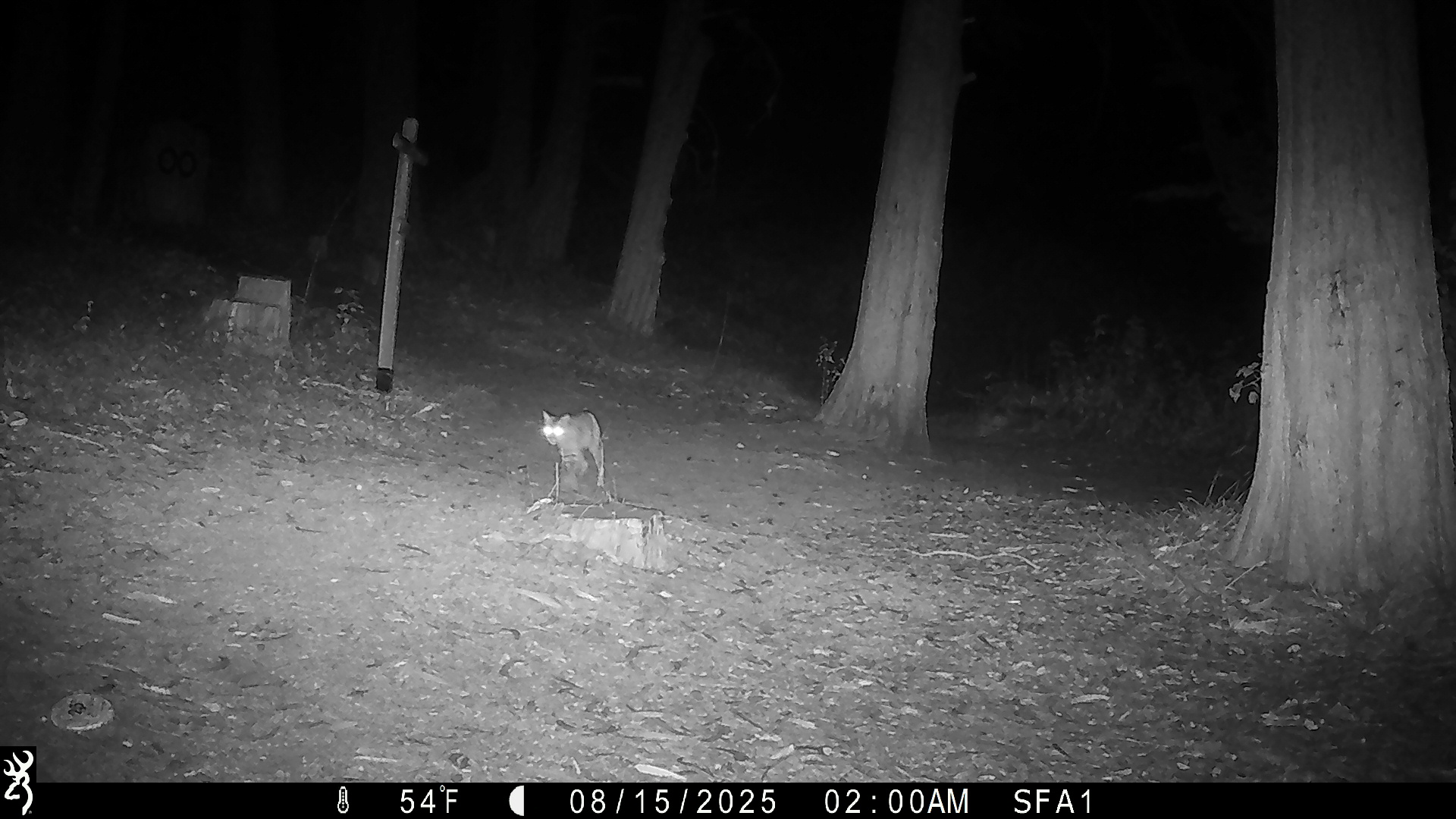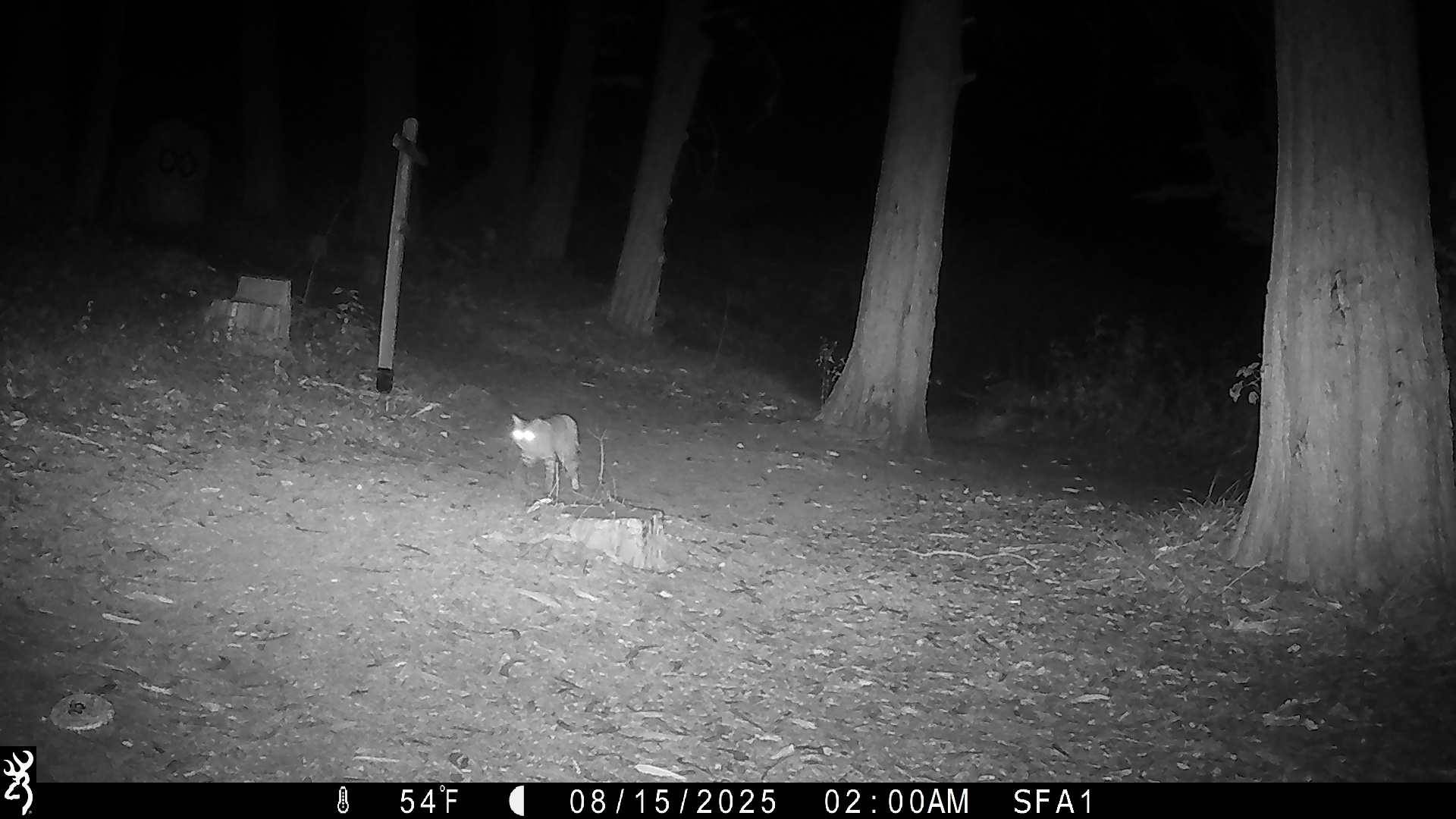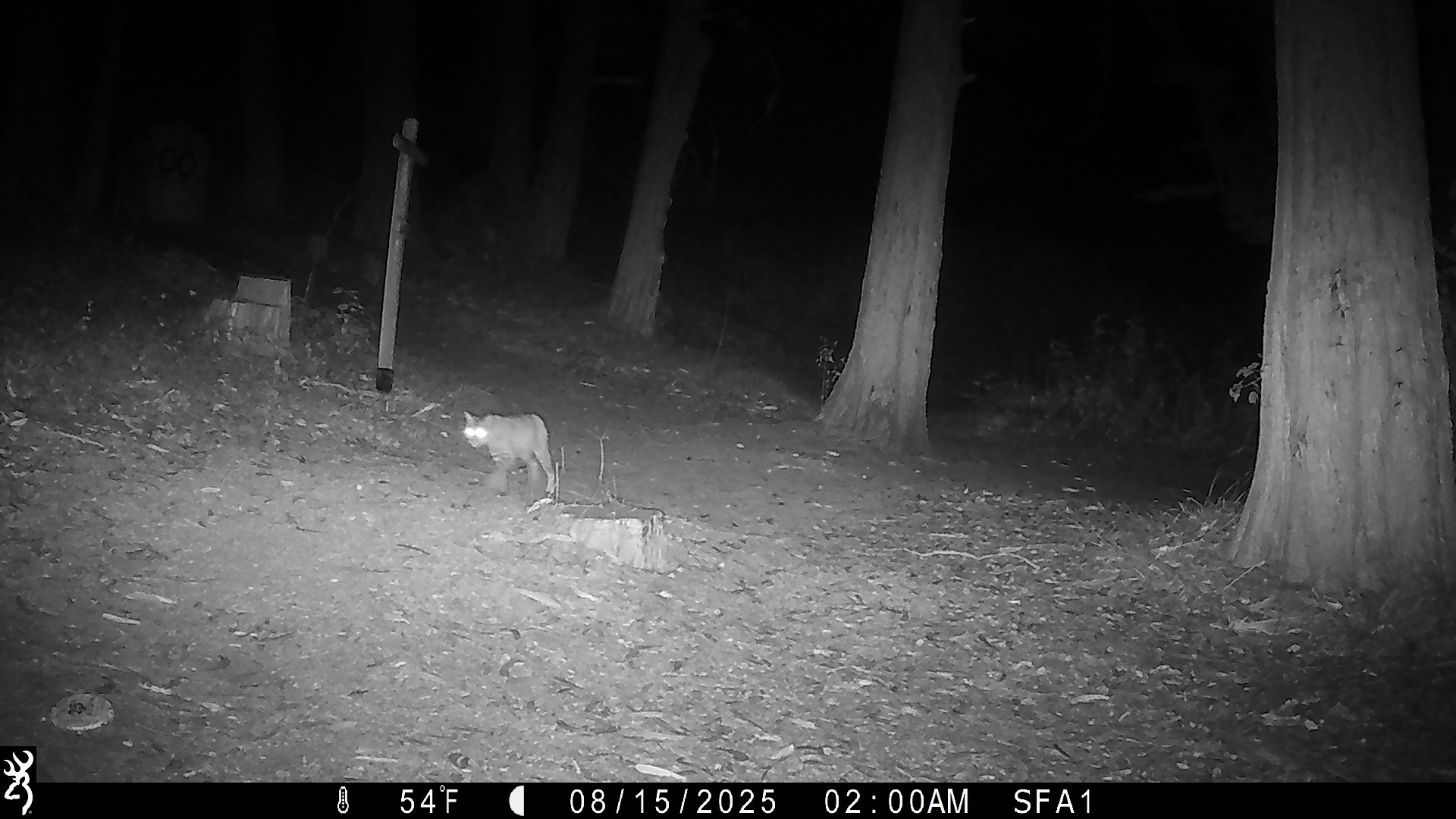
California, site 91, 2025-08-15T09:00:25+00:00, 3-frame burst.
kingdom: Animalia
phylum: Chordata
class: Mammalia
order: Carnivora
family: Felidae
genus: Lynx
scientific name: Lynx rufus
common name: bobcat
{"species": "bobcat (Lynx rufus)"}